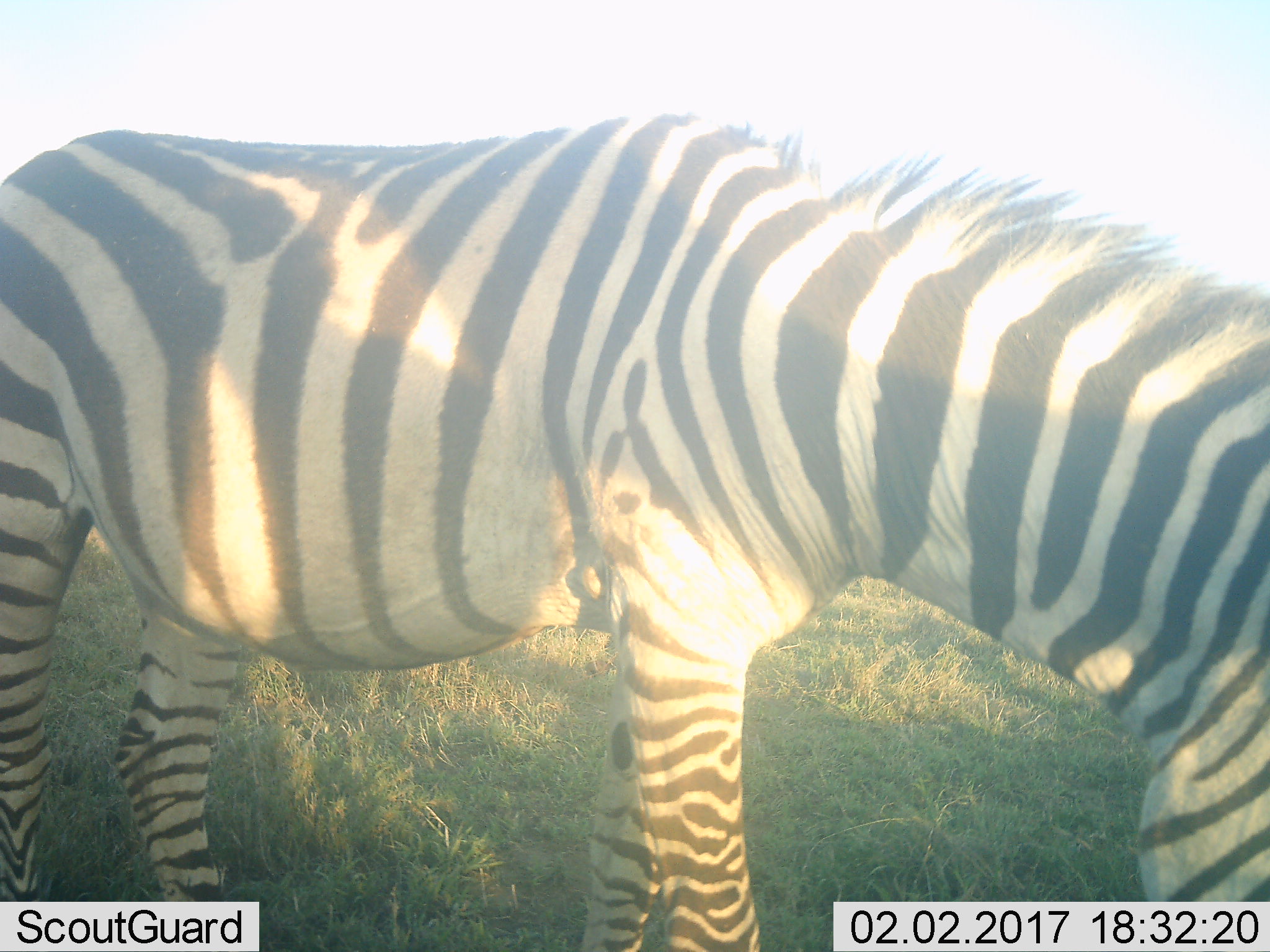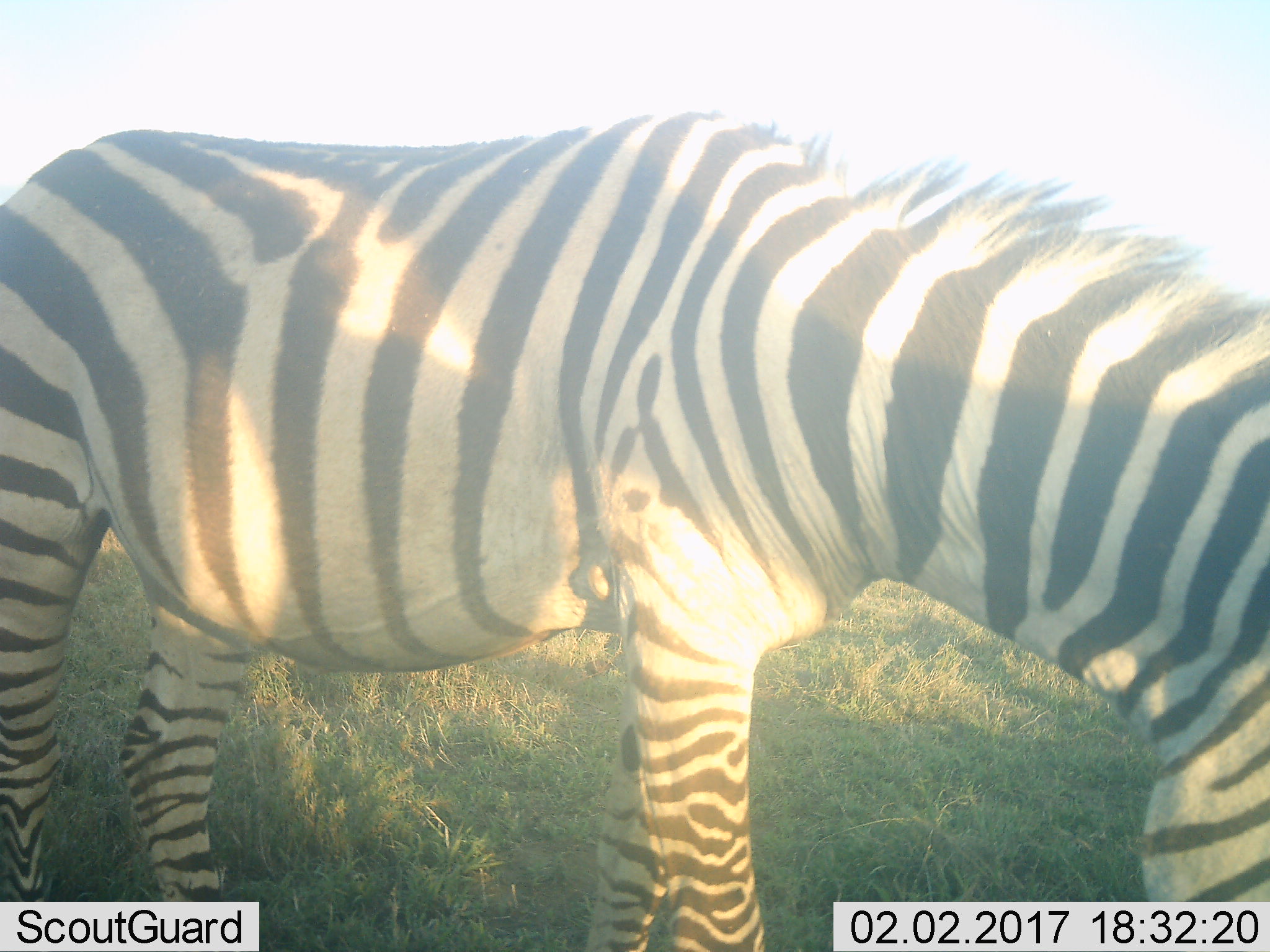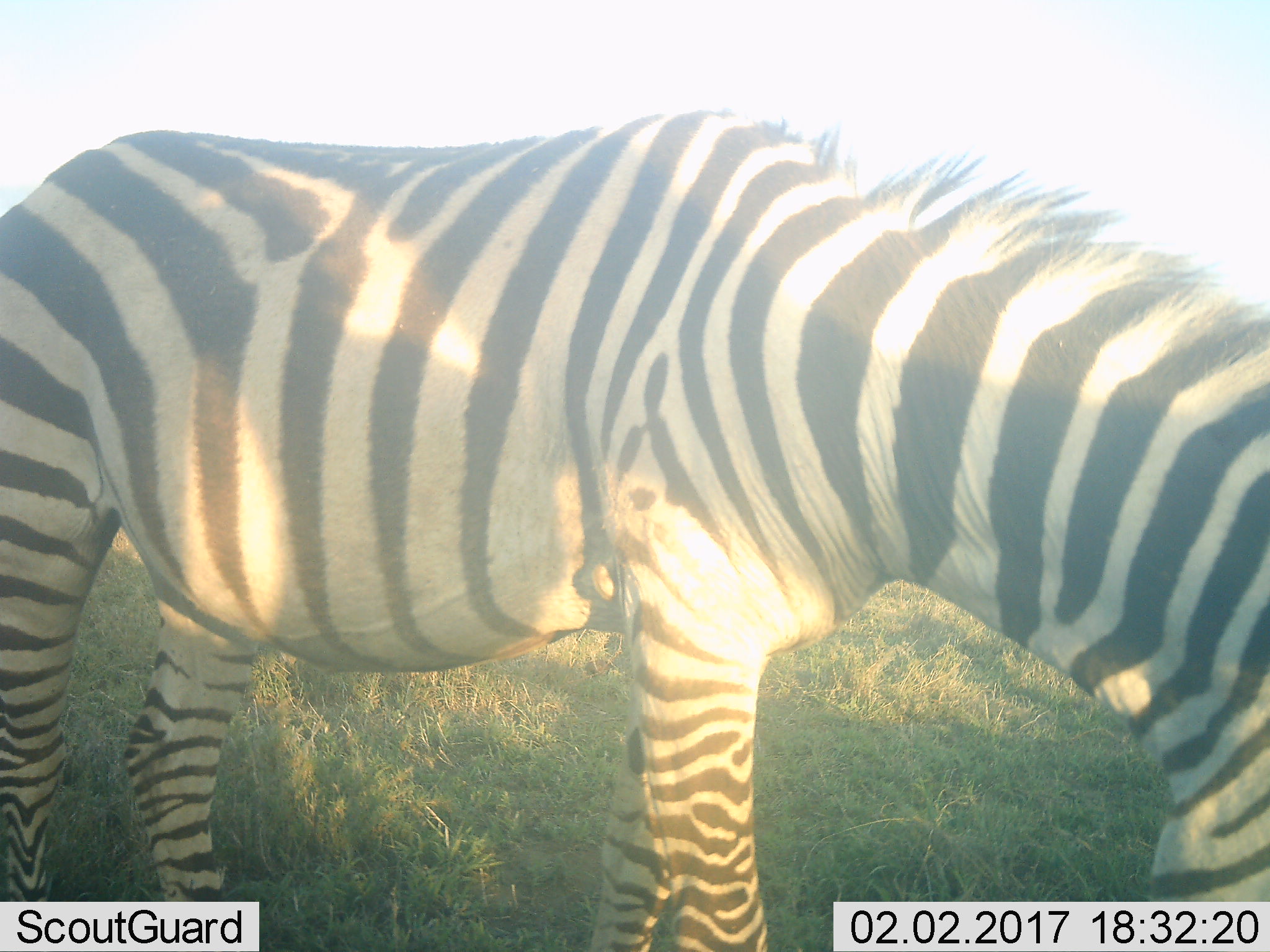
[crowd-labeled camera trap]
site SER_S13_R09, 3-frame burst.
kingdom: Animalia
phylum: Chordata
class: Mammalia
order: Perissodactyla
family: Equidae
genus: Equus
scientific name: Equus quagga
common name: plains zebra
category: zebraplains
Zebraplains (plains zebra) (Equus quagga), count 1. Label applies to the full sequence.